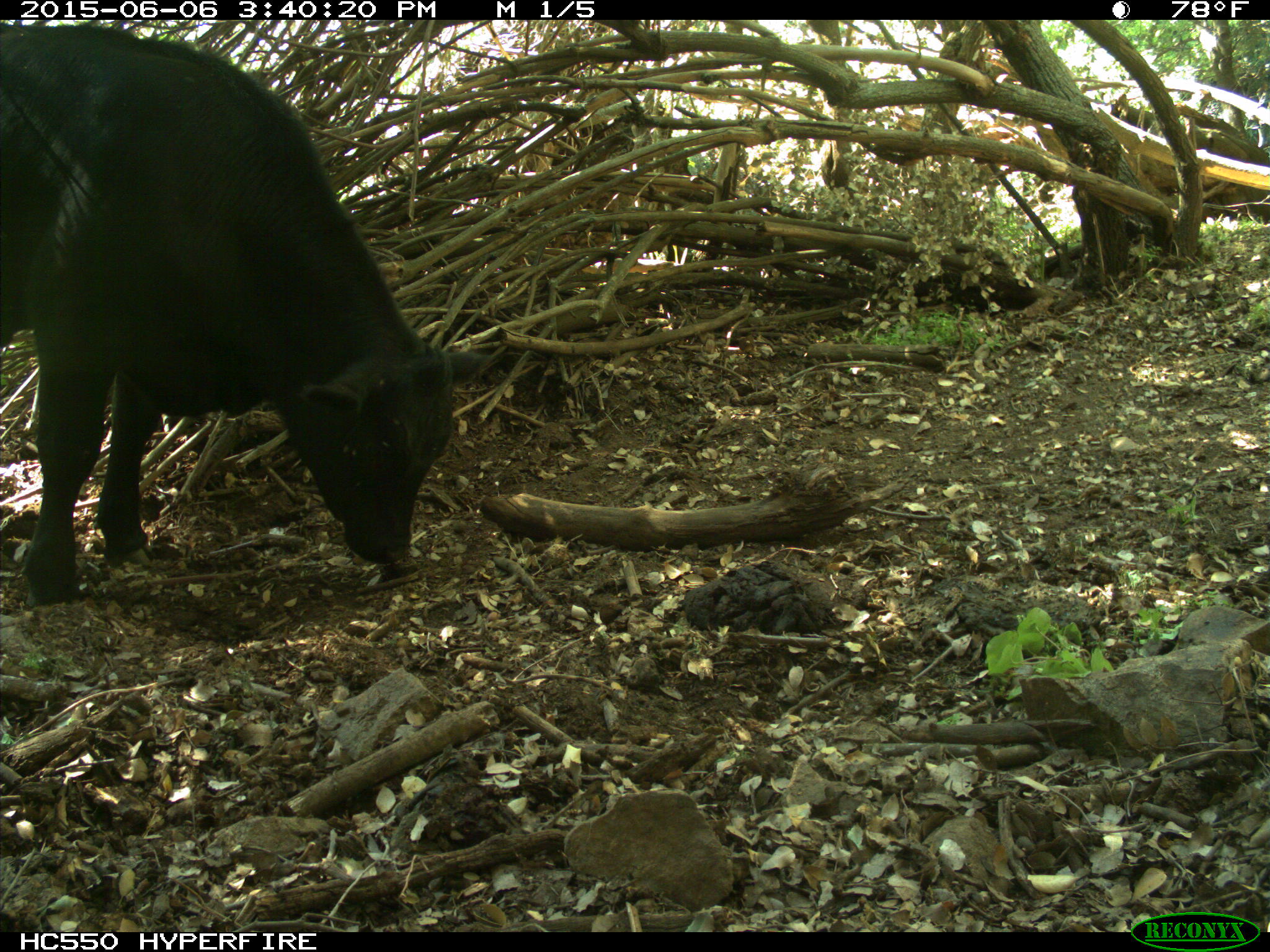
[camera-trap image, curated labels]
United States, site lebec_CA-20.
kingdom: Animalia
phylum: Chordata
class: Mammalia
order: Artiodactyla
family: Bovidae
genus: Bos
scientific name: Bos taurus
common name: domestic cow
Bos taurus (domestic cow).